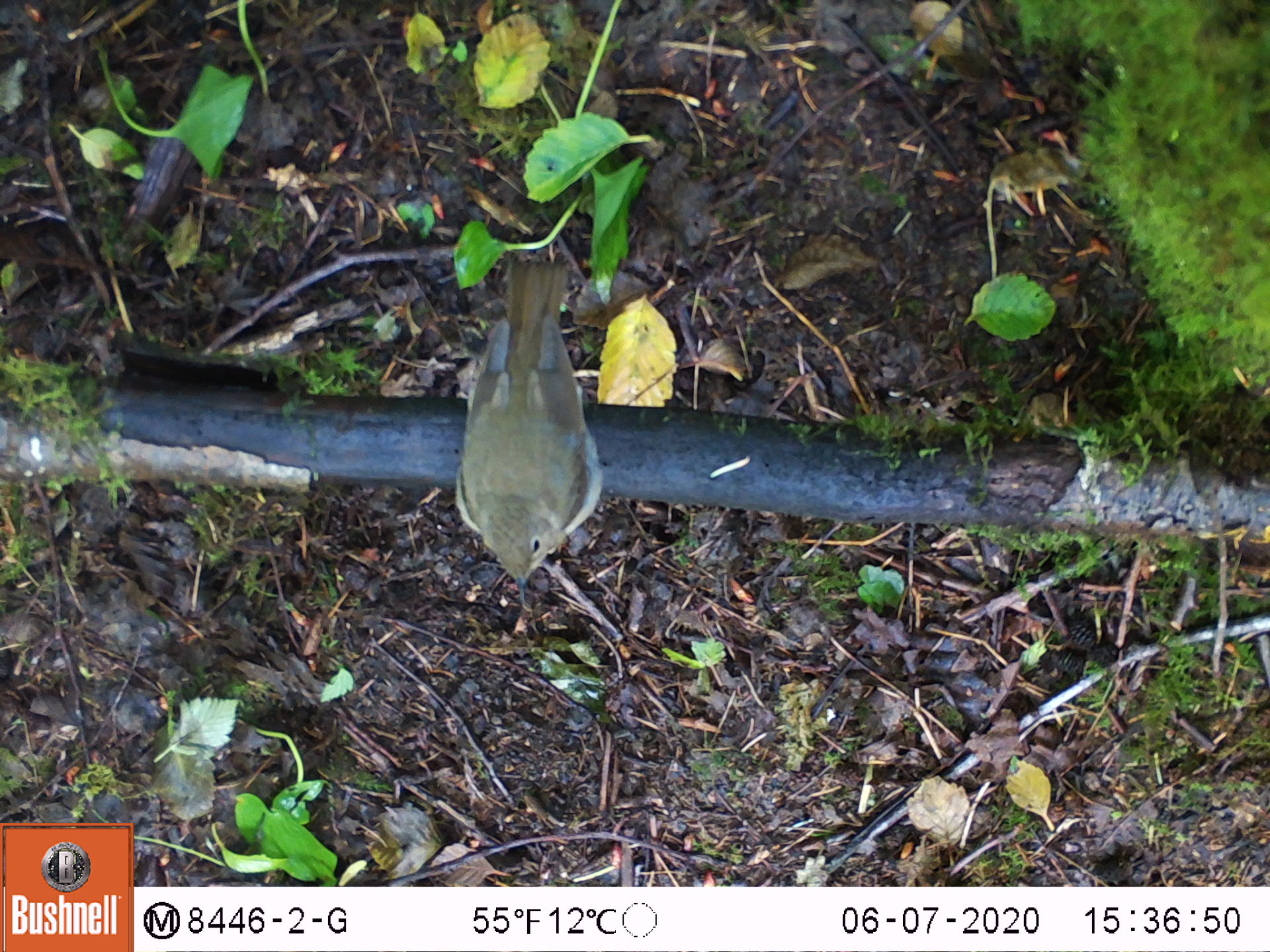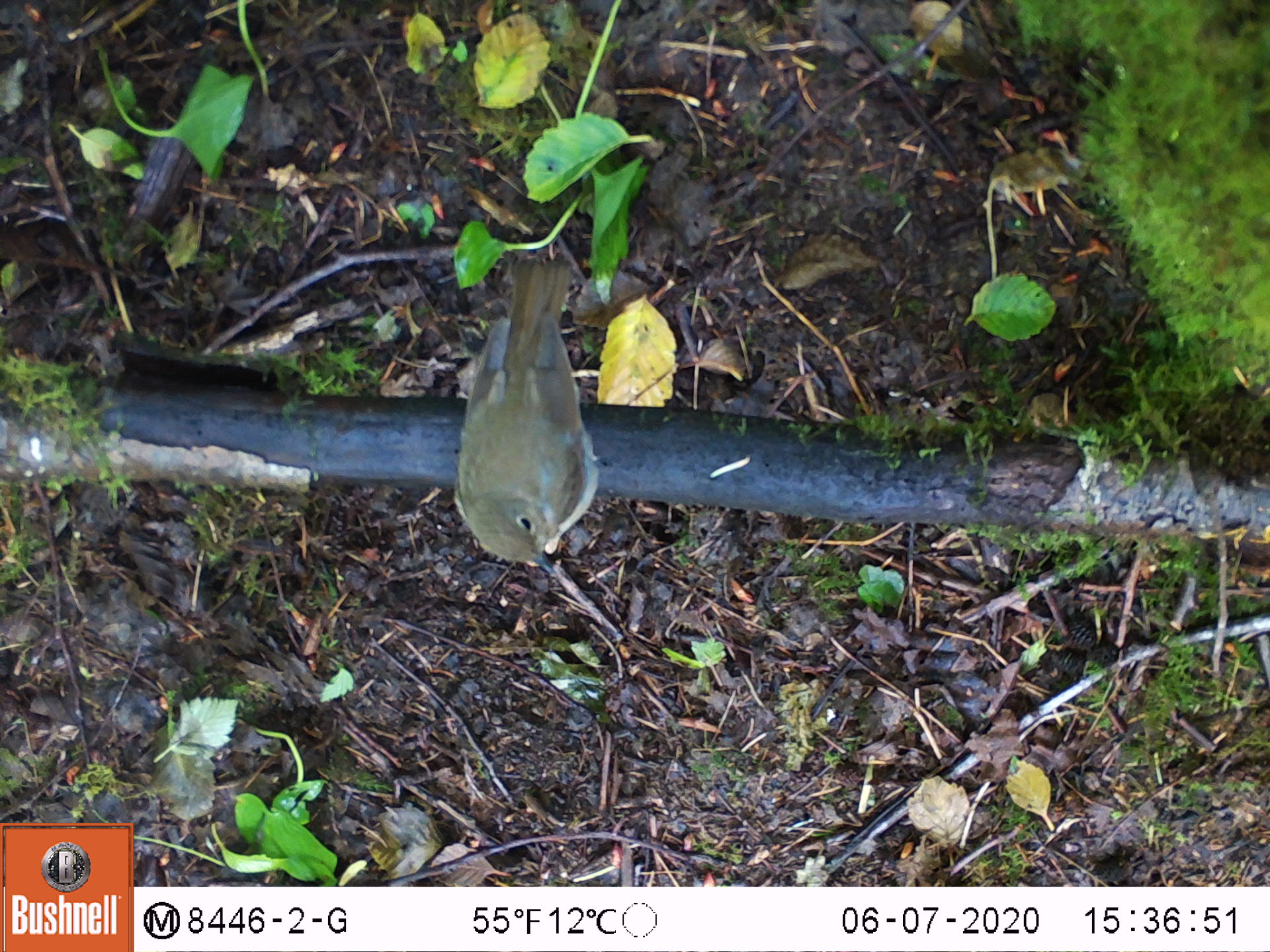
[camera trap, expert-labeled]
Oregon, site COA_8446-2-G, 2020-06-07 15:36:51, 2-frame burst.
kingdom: Animalia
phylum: Chordata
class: Aves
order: Passeriformes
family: Turdidae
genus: Catharus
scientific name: Catharus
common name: brown thrushes and nightingale-thrushes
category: catharus species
Catharus species (brown thrushes and nightingale-thrushes) (Catharus).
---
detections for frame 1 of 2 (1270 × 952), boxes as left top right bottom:
catharus species: 442 249 605 611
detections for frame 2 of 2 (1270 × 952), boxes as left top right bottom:
catharus species: 454 243 606 587